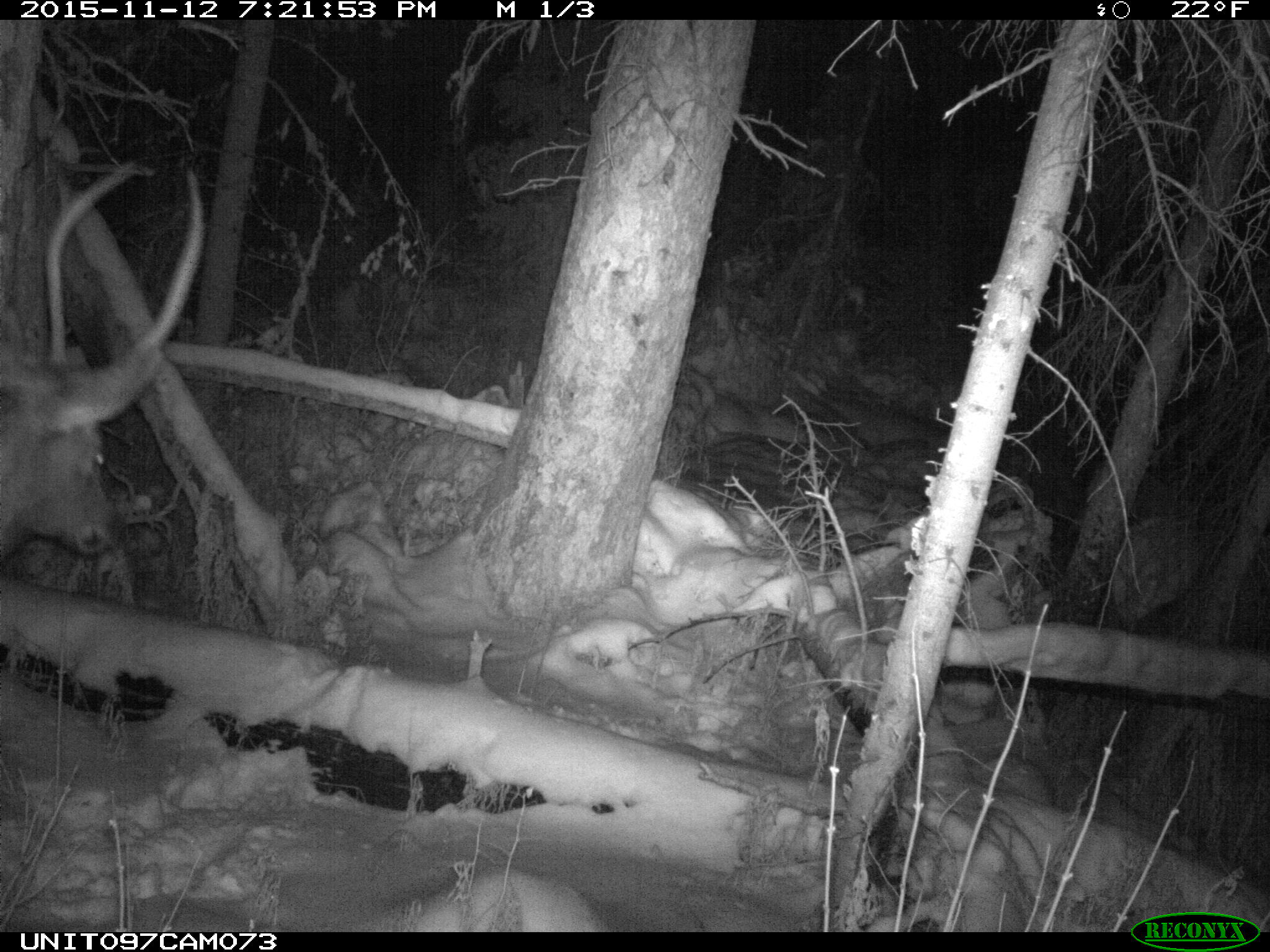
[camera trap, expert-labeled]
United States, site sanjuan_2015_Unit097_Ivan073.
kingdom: Animalia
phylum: Chordata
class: Mammalia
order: Artiodactyla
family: Cervidae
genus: Cervus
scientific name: Cervus elaphus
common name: red deer